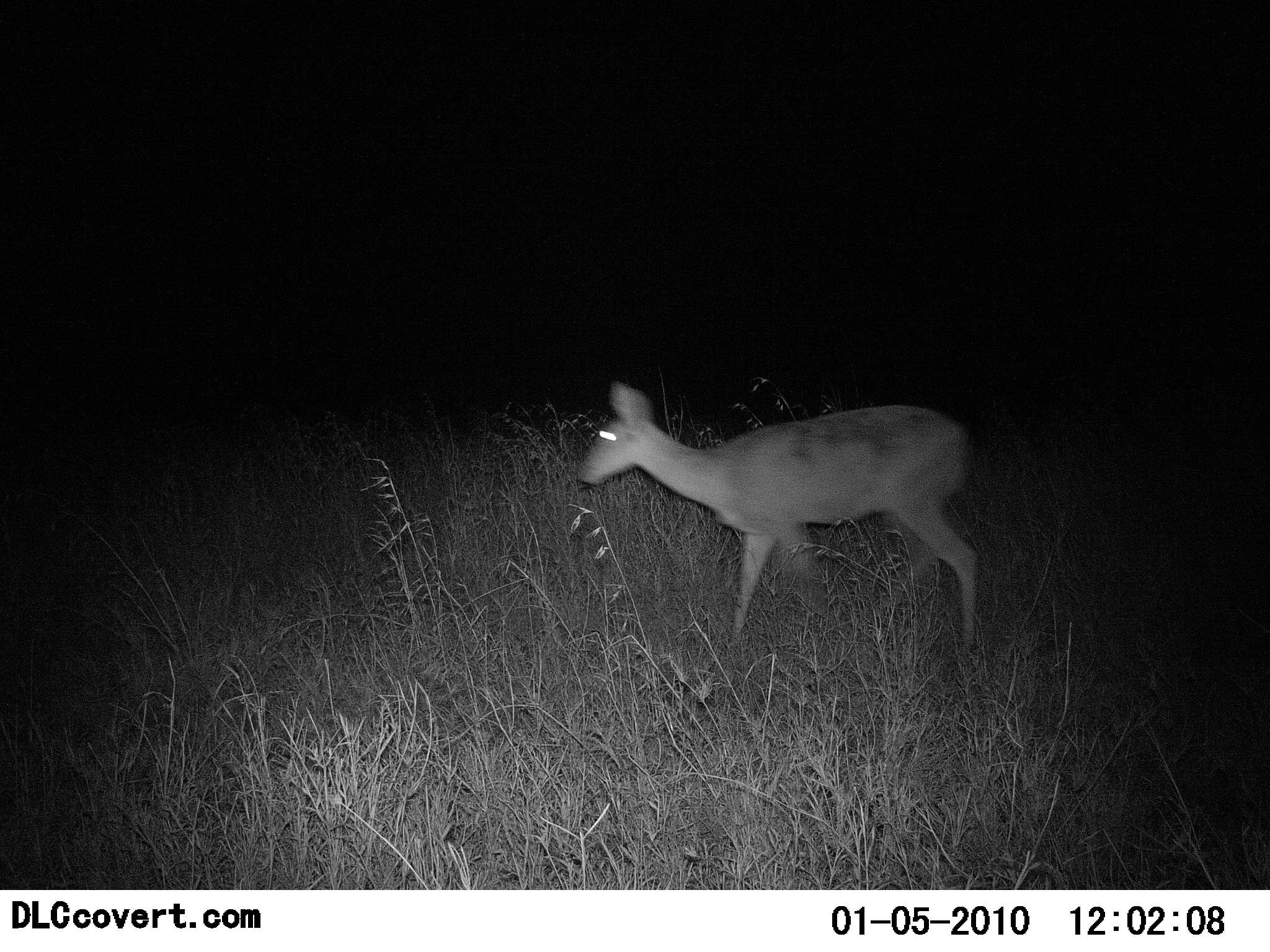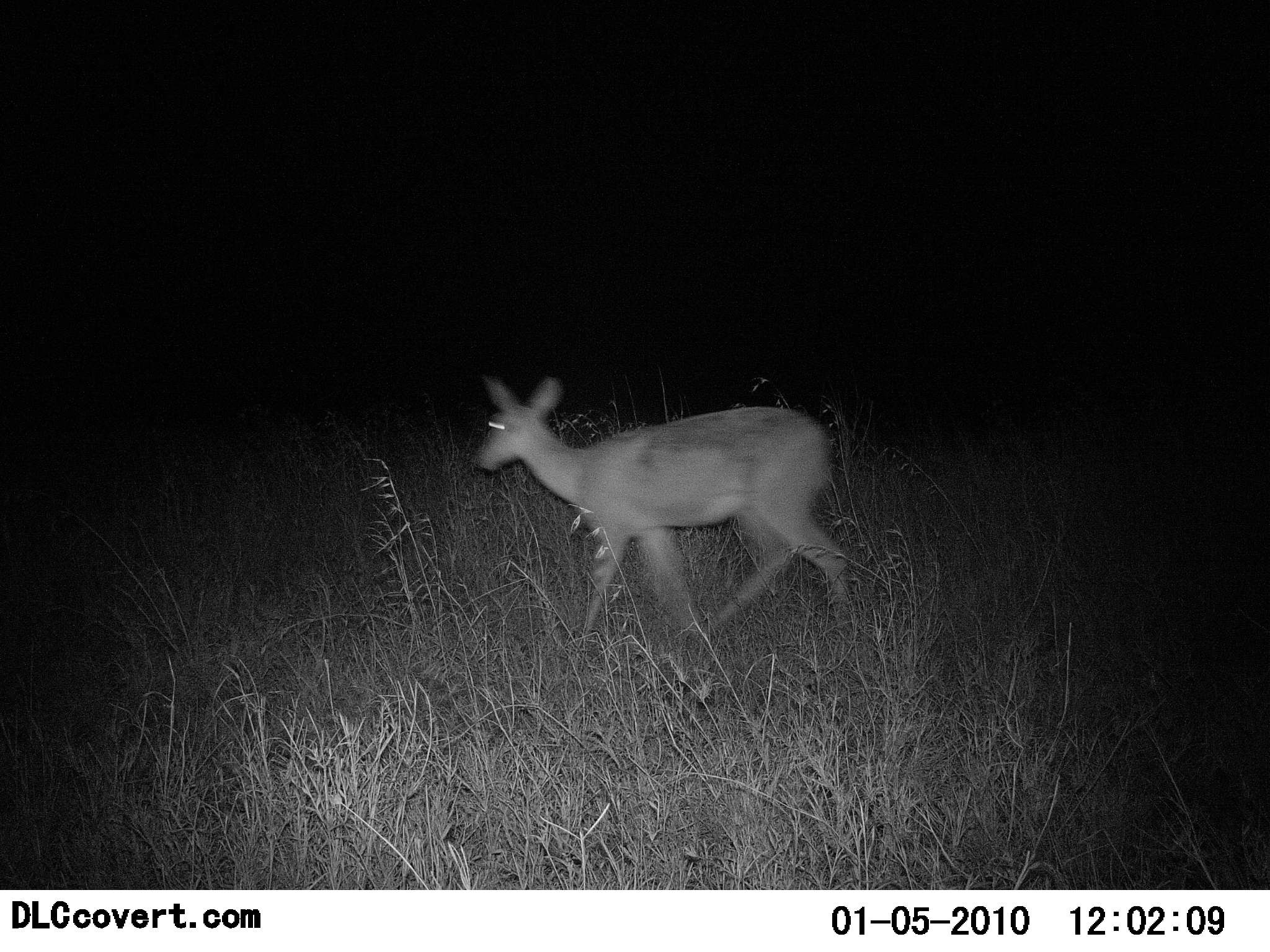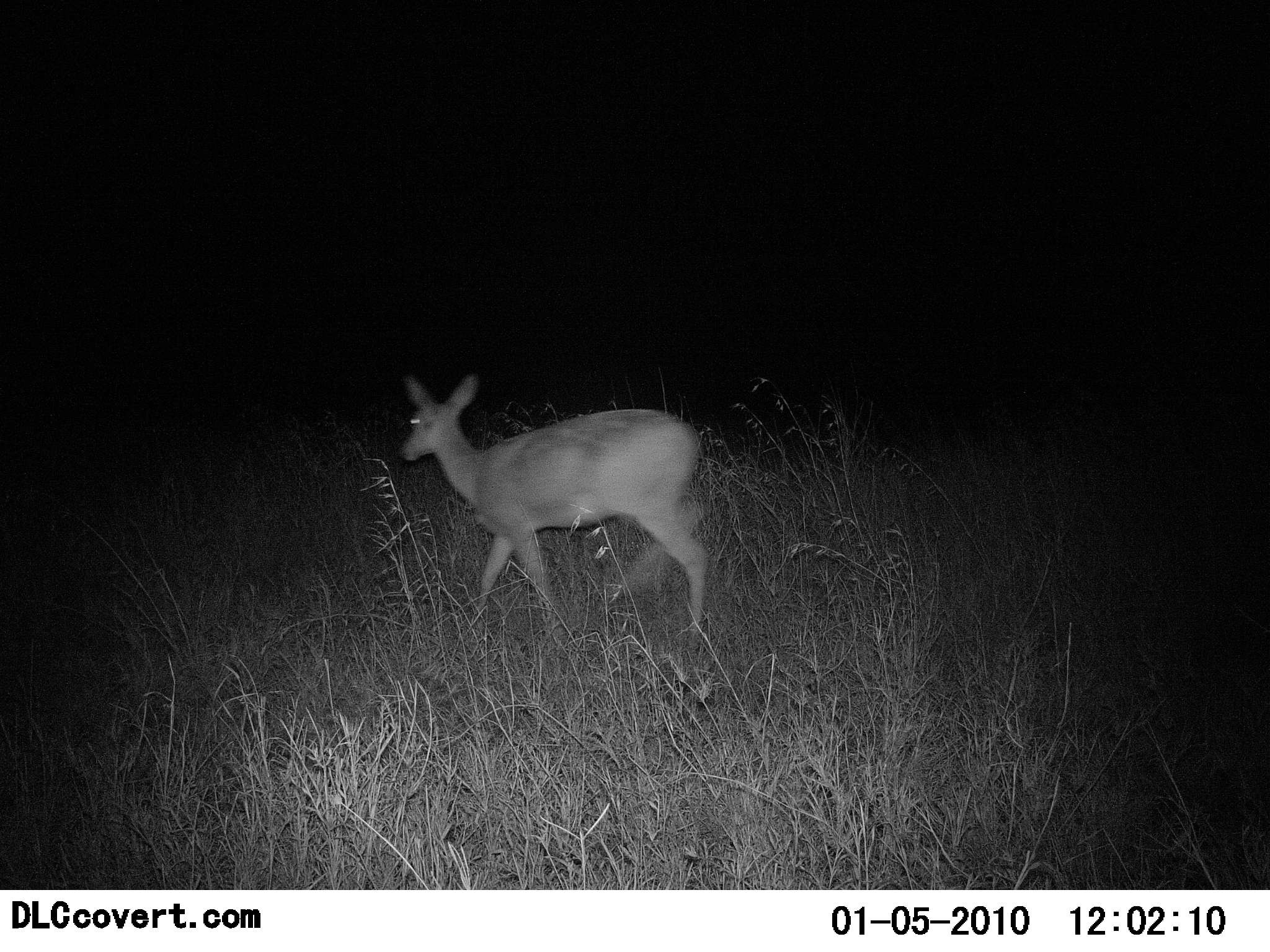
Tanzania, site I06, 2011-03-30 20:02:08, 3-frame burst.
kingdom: Animalia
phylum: Chordata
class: Mammalia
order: Artiodactyla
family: Bovidae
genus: Redunca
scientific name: Redunca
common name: reedbuck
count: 1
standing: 0%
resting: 0%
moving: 100%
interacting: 0%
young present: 0%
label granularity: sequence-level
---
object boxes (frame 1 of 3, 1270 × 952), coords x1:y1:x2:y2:
animal: 574:383:979:661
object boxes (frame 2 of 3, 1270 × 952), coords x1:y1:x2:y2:
animal: 474:375:851:642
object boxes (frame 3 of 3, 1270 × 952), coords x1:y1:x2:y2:
animal: 399:374:708:646